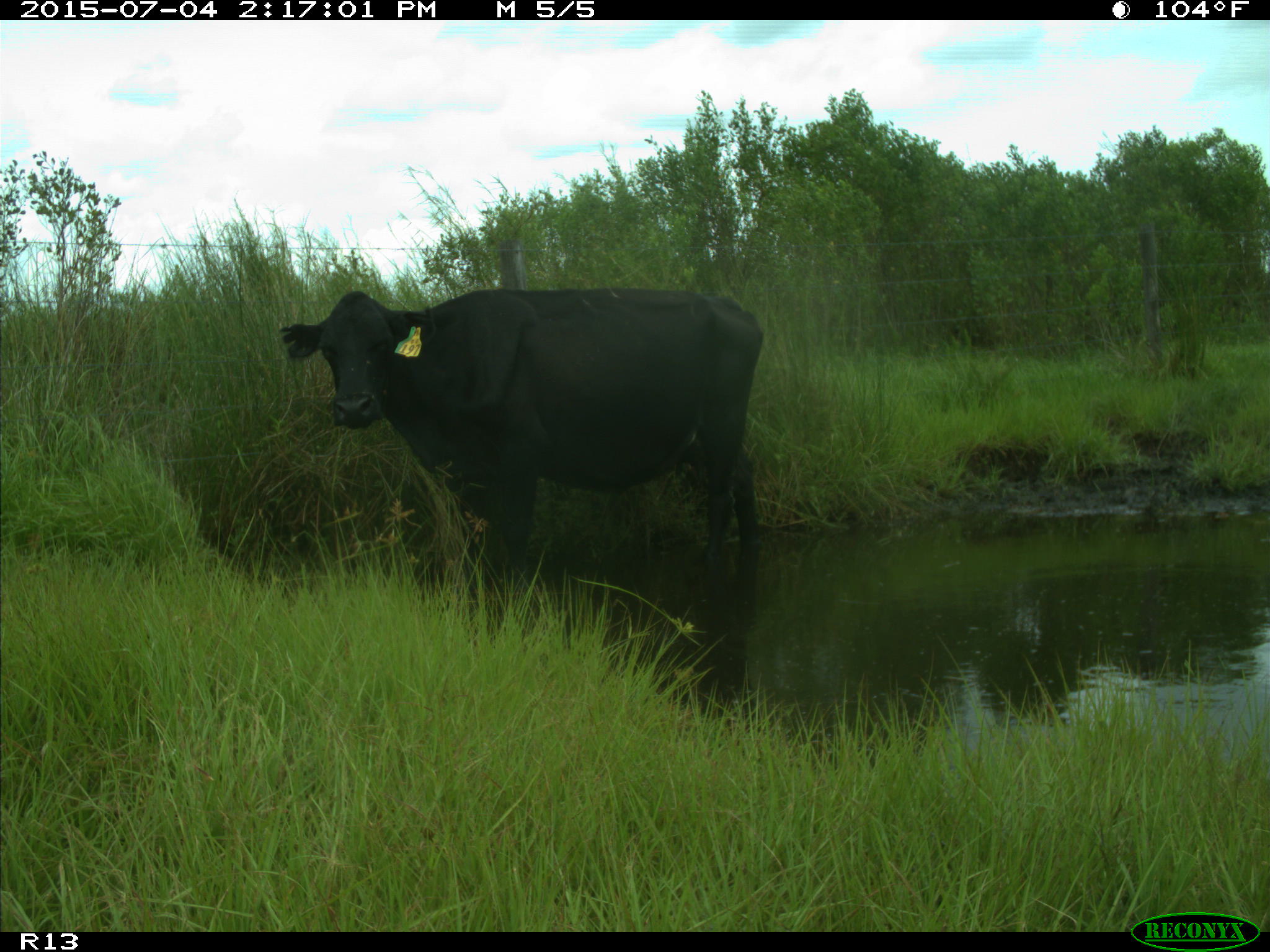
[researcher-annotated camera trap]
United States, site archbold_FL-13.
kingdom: Animalia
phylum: Chordata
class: Mammalia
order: Artiodactyla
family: Bovidae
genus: Bos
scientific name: Bos taurus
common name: domestic cow